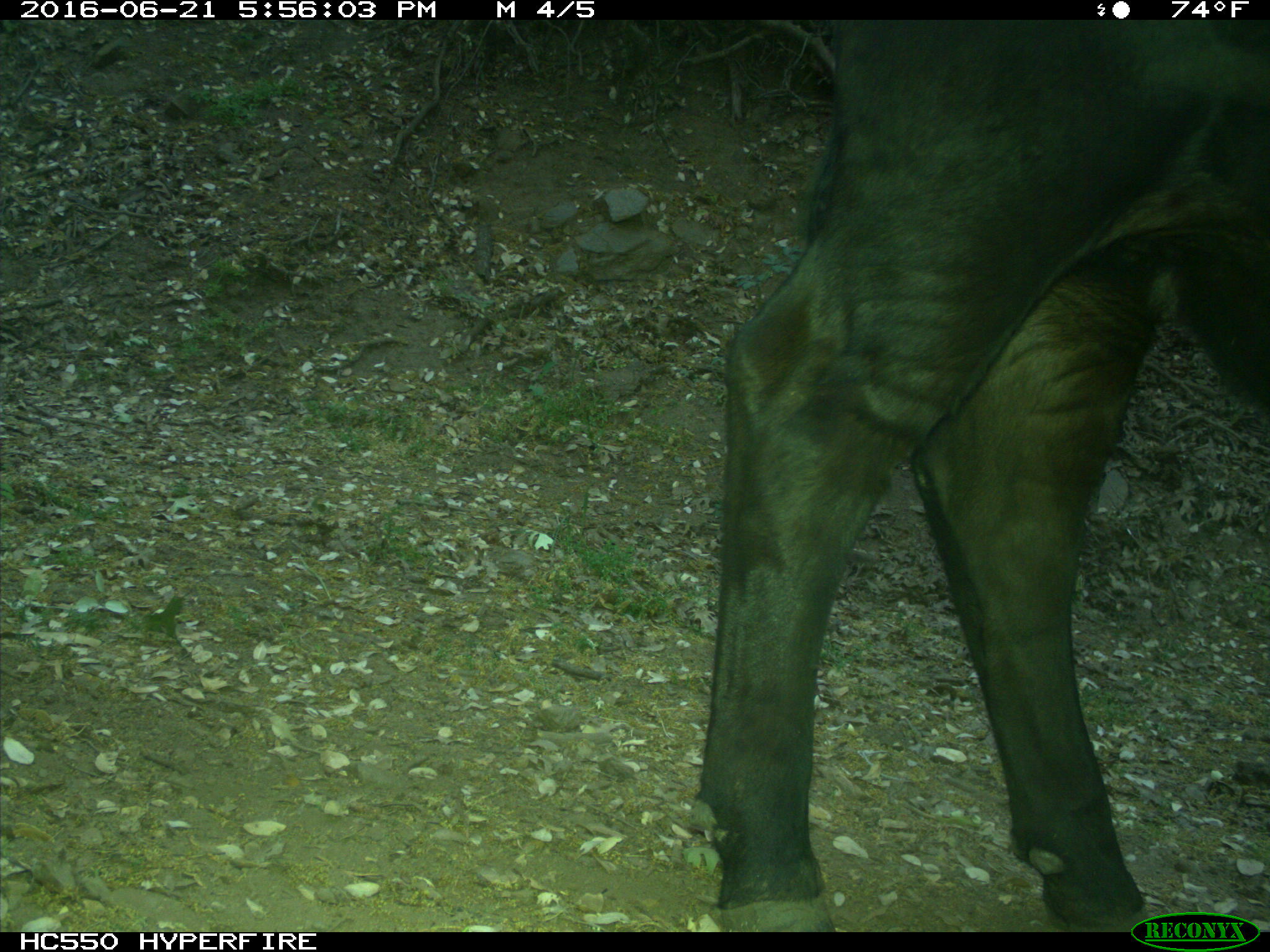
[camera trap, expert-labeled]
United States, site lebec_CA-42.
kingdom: Animalia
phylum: Chordata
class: Mammalia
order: Artiodactyla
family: Bovidae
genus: Bos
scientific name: Bos taurus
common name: domestic cow